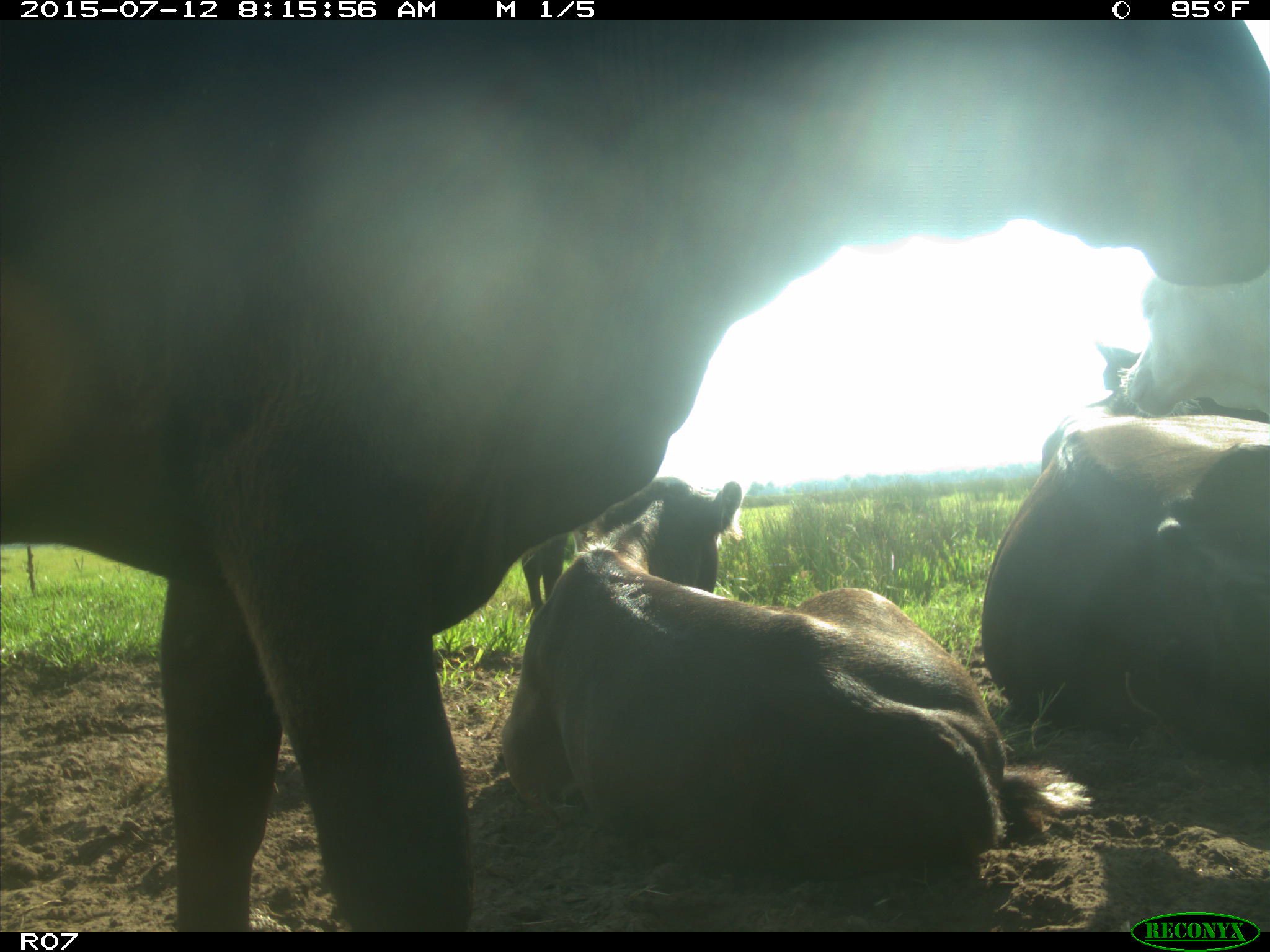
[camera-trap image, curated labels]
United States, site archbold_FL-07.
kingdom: Animalia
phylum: Chordata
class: Mammalia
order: Artiodactyla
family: Bovidae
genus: Bos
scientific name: Bos taurus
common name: domestic cow